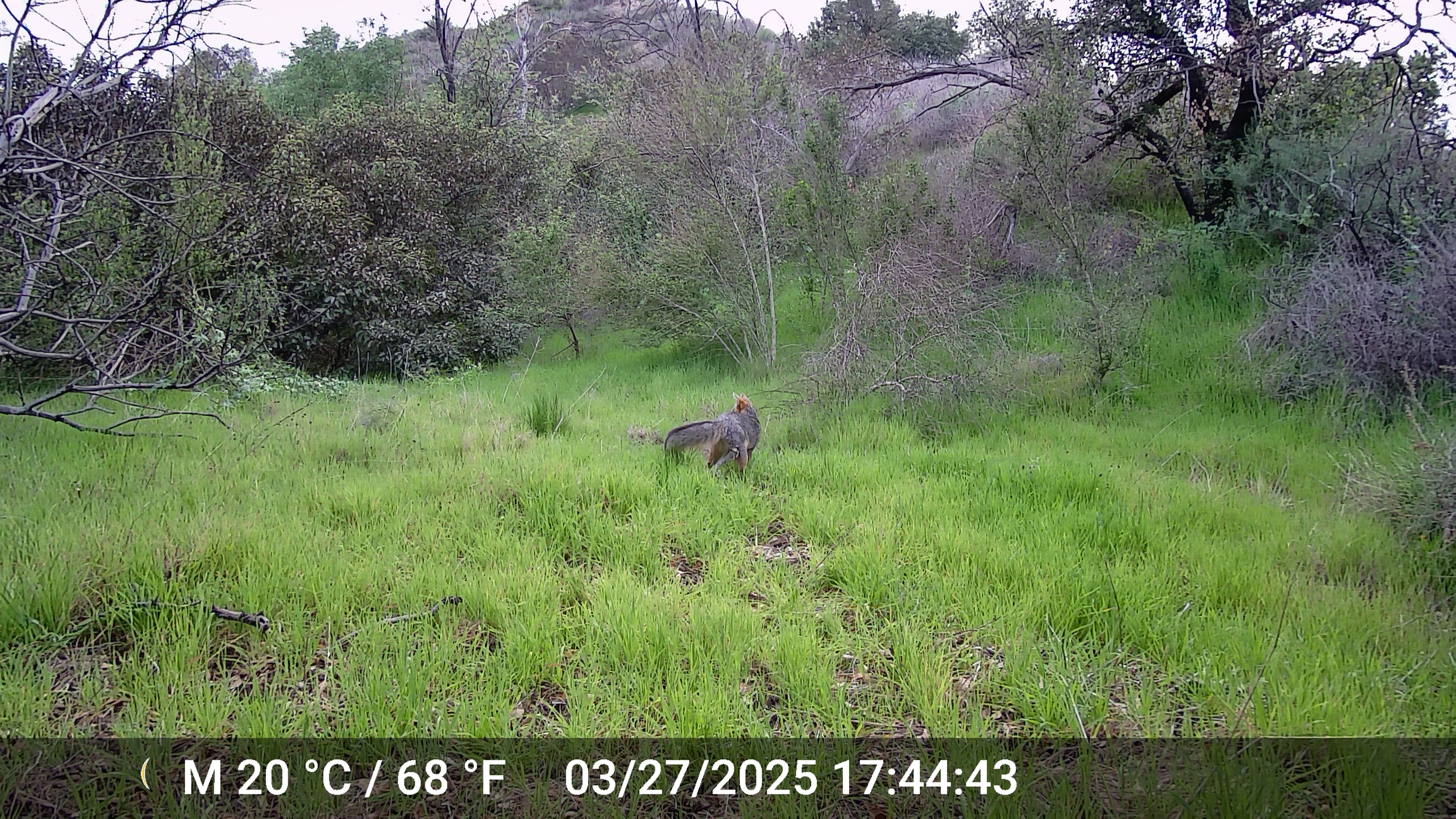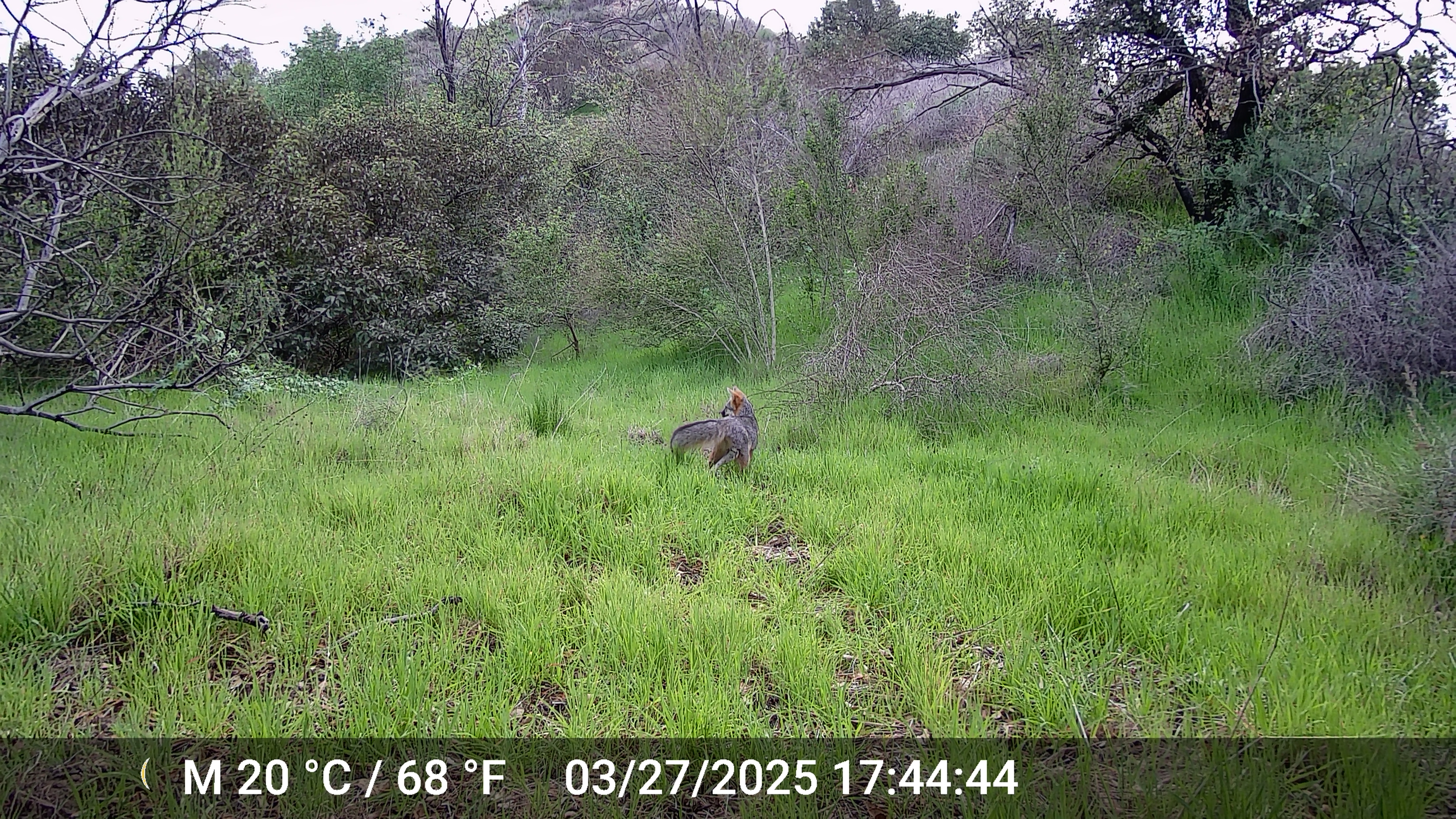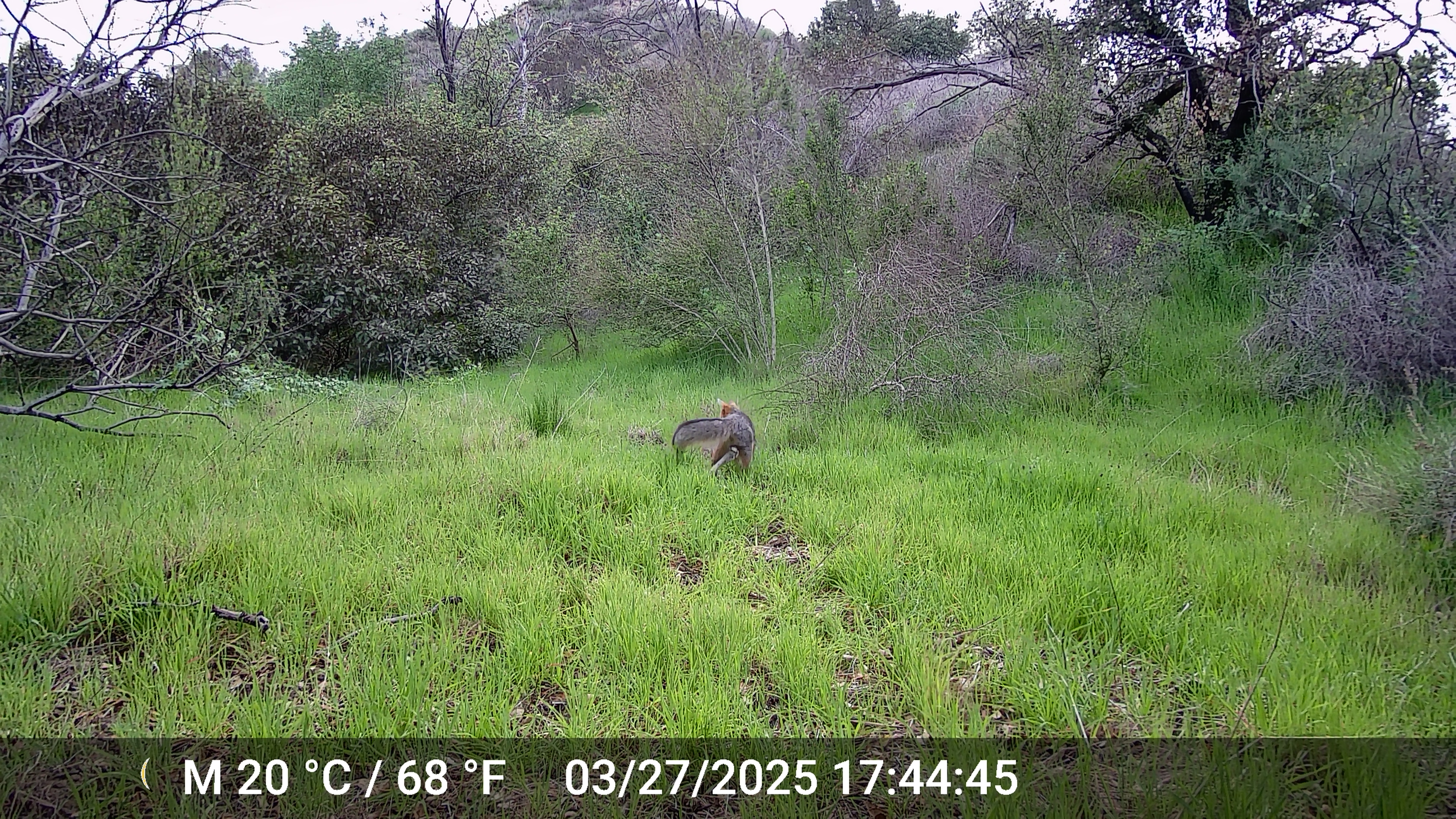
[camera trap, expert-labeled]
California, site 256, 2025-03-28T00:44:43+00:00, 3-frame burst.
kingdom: Animalia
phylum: Chordata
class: Mammalia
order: Carnivora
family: Canidae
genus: Urocyon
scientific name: Urocyon cinereoargenteus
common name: gray fox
Gray fox (Urocyon cinereoargenteus).